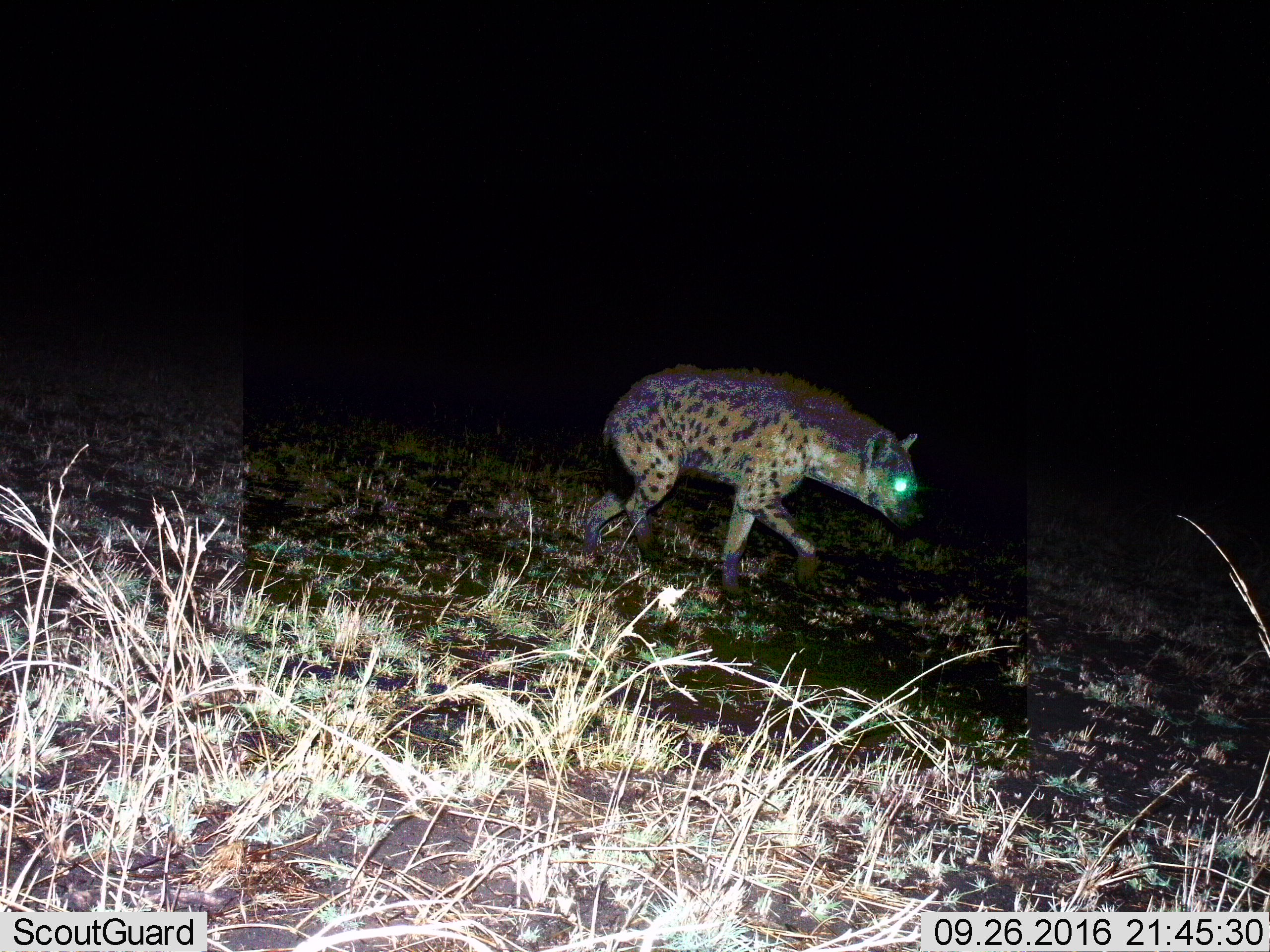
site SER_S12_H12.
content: unidentified animal